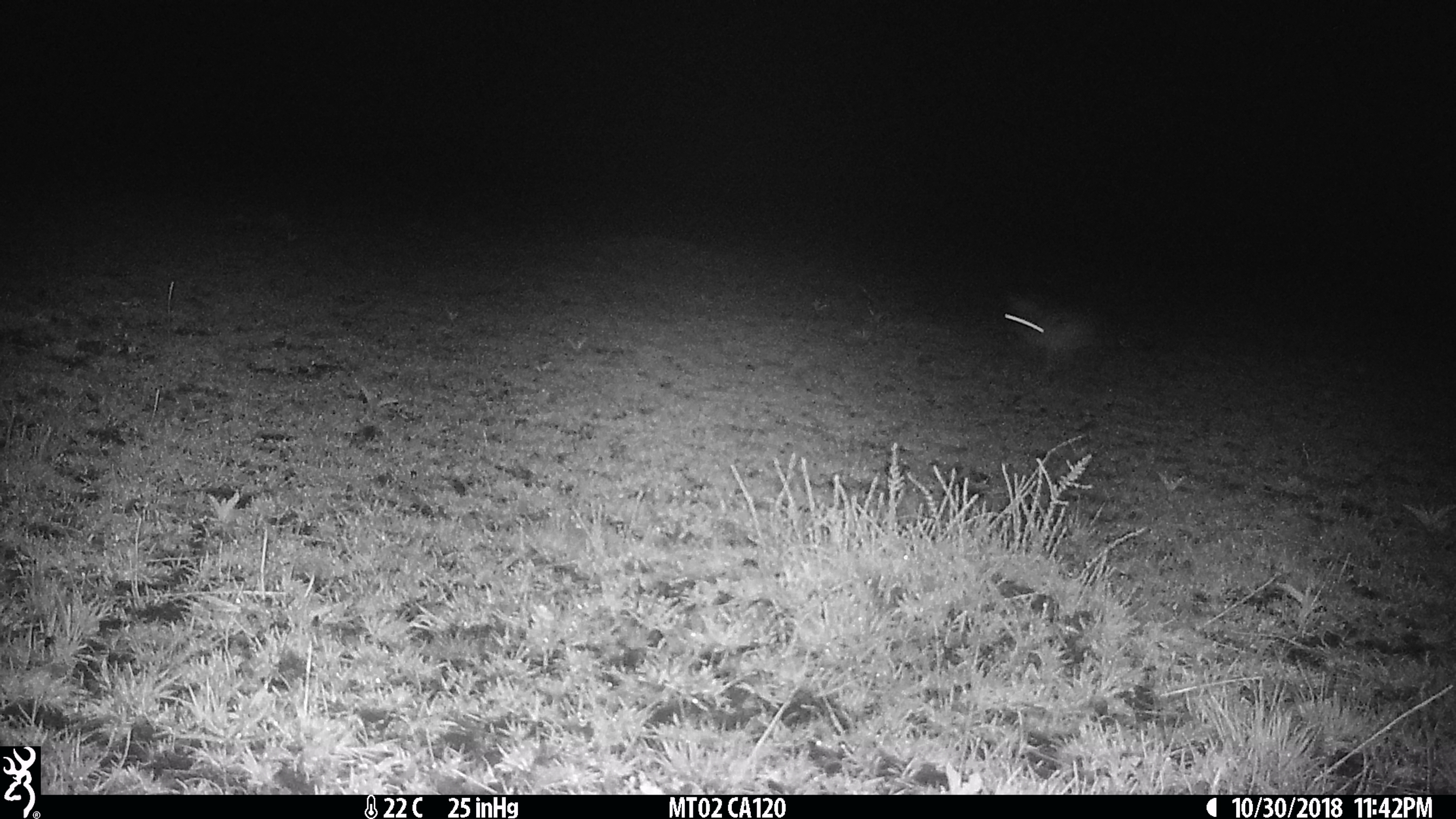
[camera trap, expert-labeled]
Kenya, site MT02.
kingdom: Animalia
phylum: Chordata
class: Mammalia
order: Lagomorpha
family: Leporidae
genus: Lepus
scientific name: Lepus capensis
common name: cape hare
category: hare